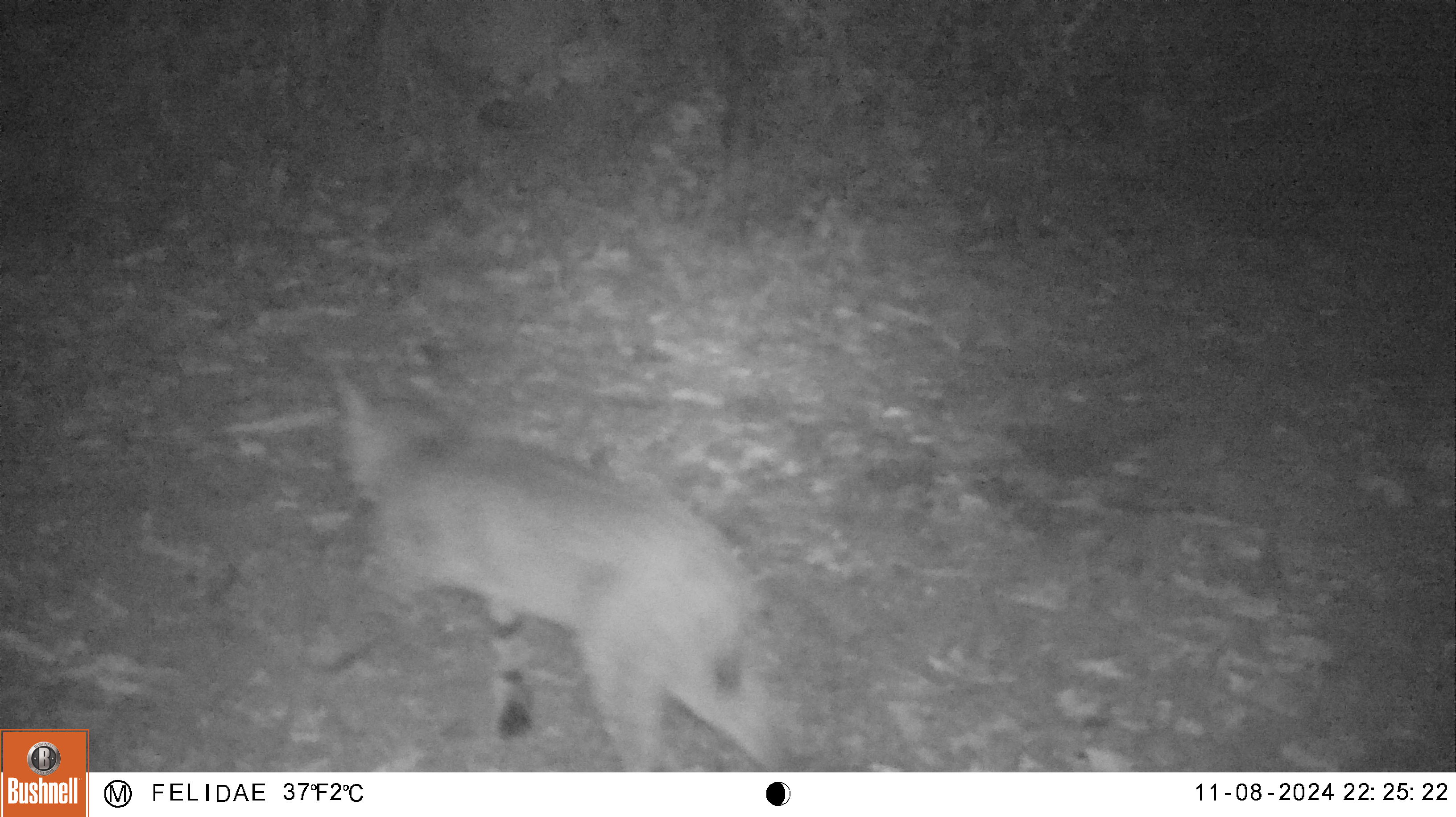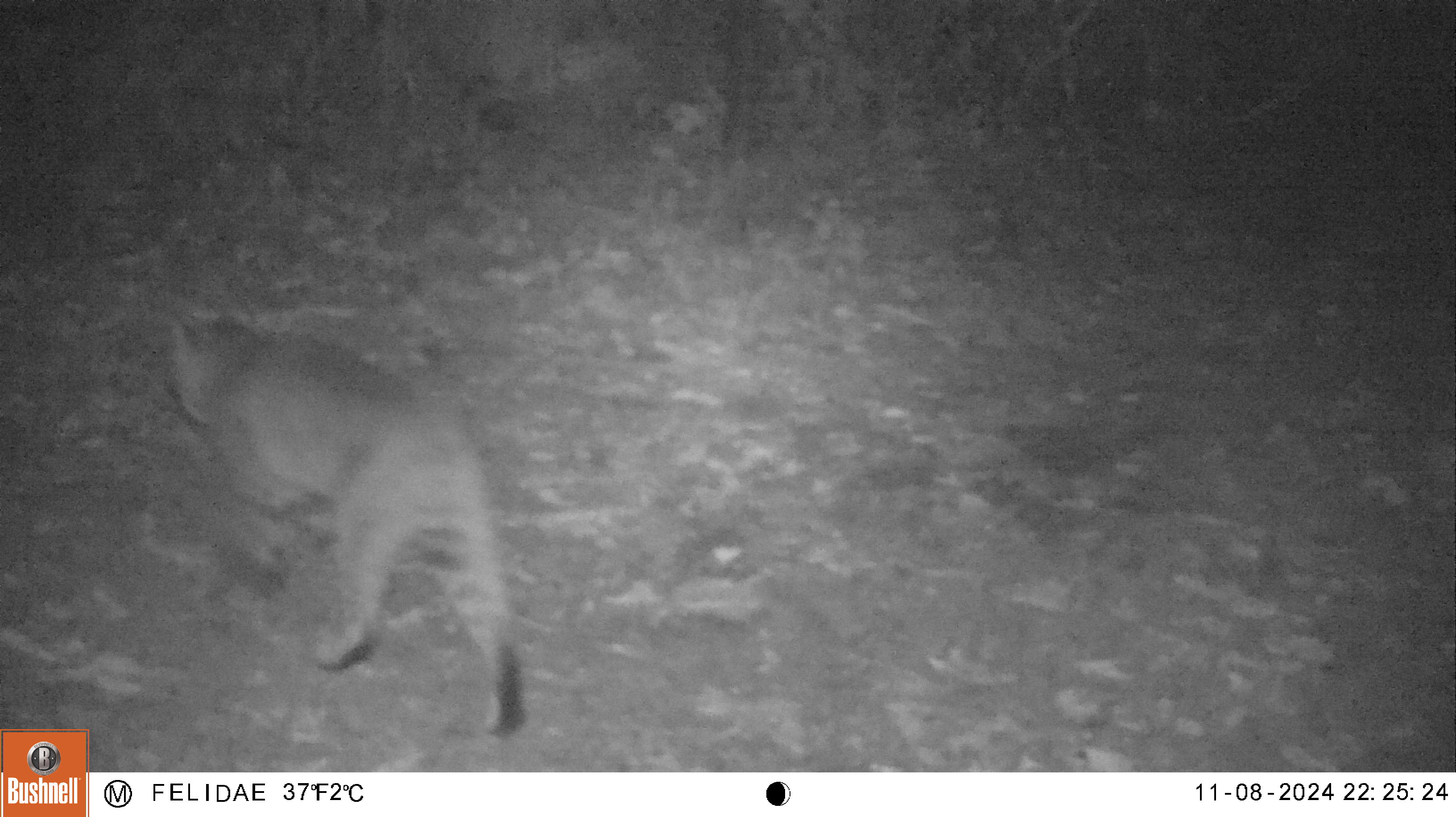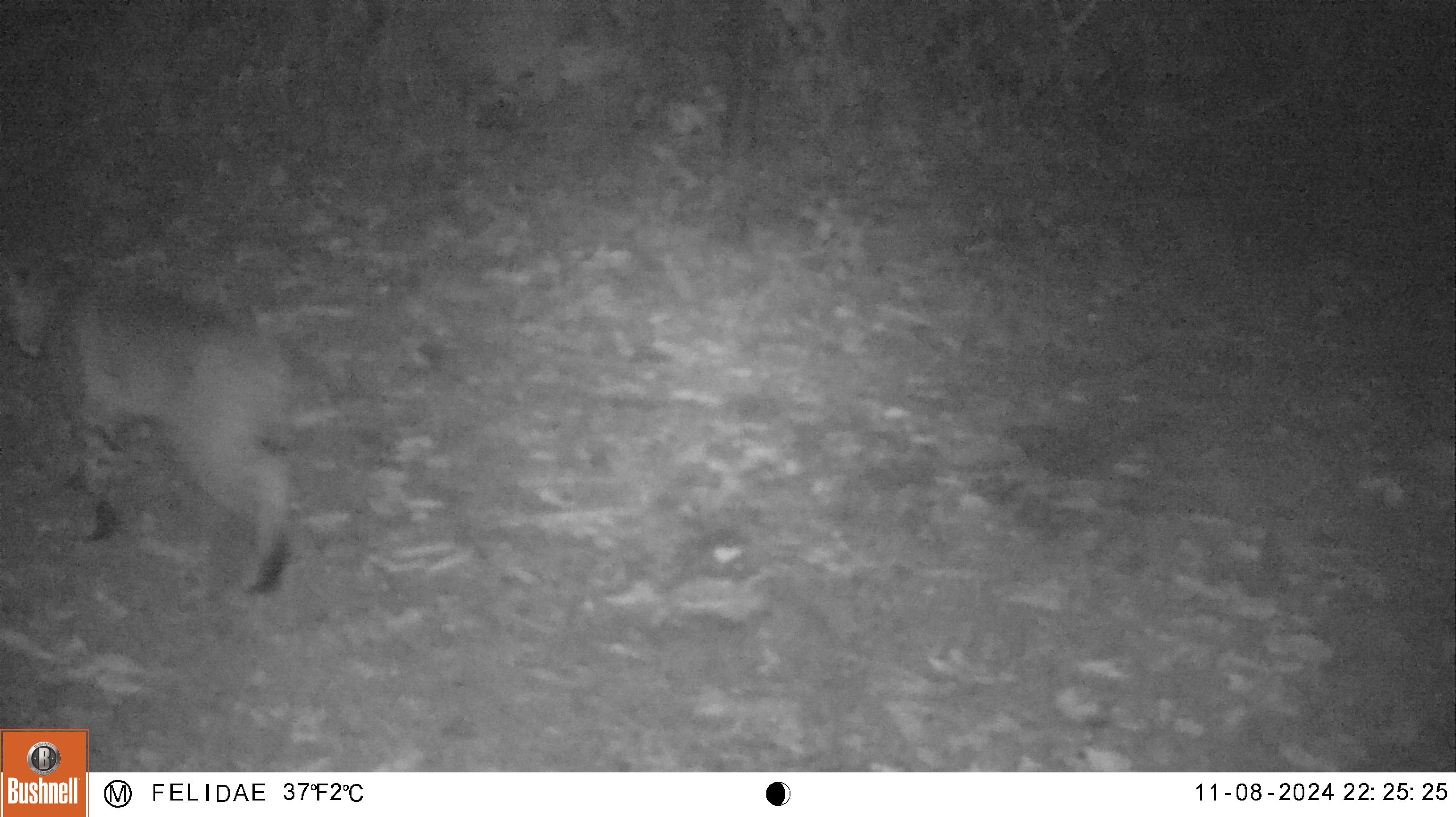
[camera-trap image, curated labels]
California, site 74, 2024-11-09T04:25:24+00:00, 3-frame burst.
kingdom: Animalia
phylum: Chordata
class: Mammalia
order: Carnivora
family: Felidae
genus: Lynx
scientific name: Lynx rufus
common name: bobcat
Bobcat (Lynx rufus).